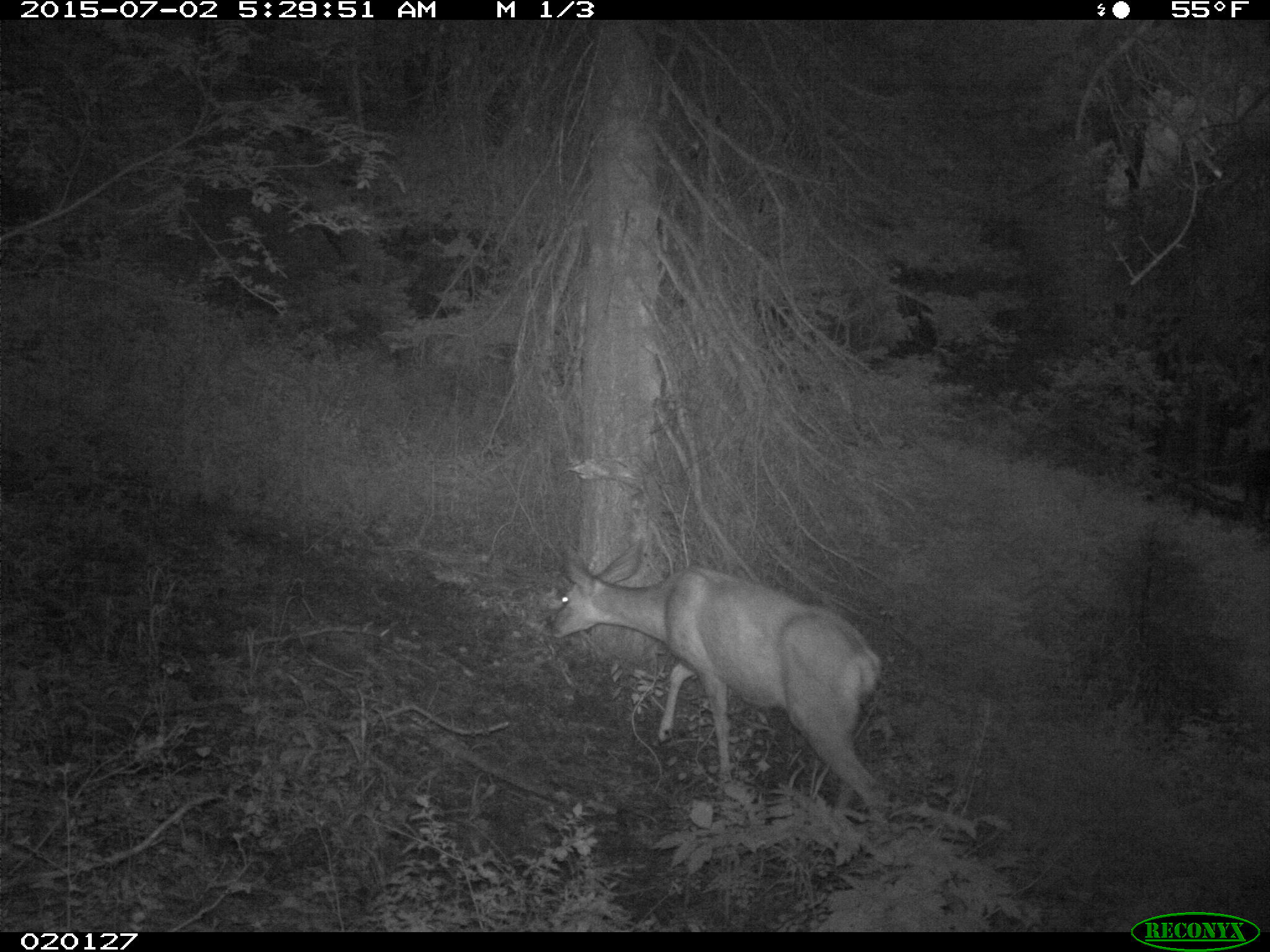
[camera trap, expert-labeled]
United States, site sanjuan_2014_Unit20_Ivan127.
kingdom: Animalia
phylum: Chordata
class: Mammalia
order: Artiodactyla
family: Cervidae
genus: Odocoileus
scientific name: Odocoileus hemionus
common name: mule deer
Odocoileus hemionus (mule deer).